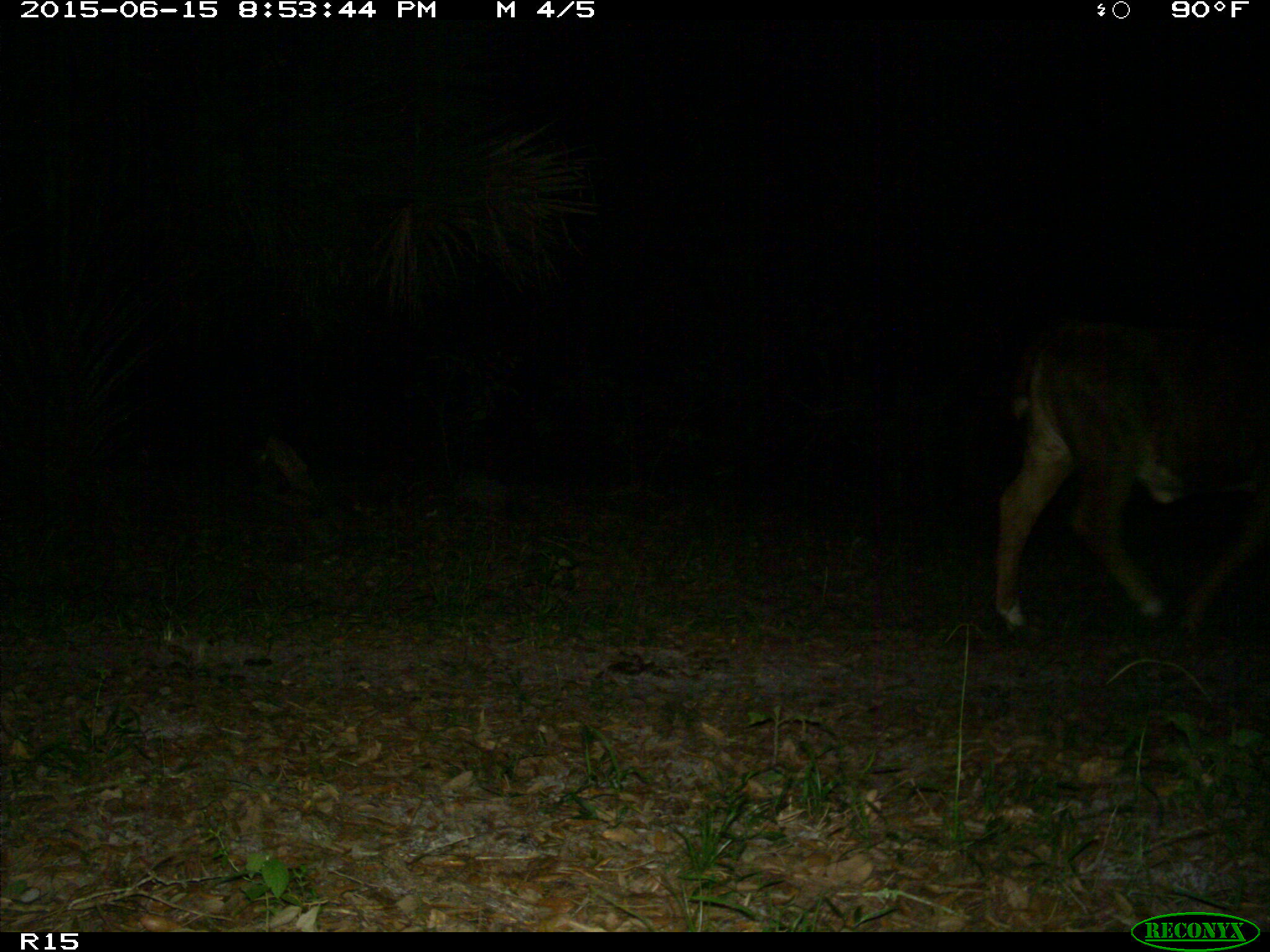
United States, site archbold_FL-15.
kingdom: Animalia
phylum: Chordata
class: Mammalia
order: Artiodactyla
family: Bovidae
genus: Bos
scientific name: Bos taurus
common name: domestic cow